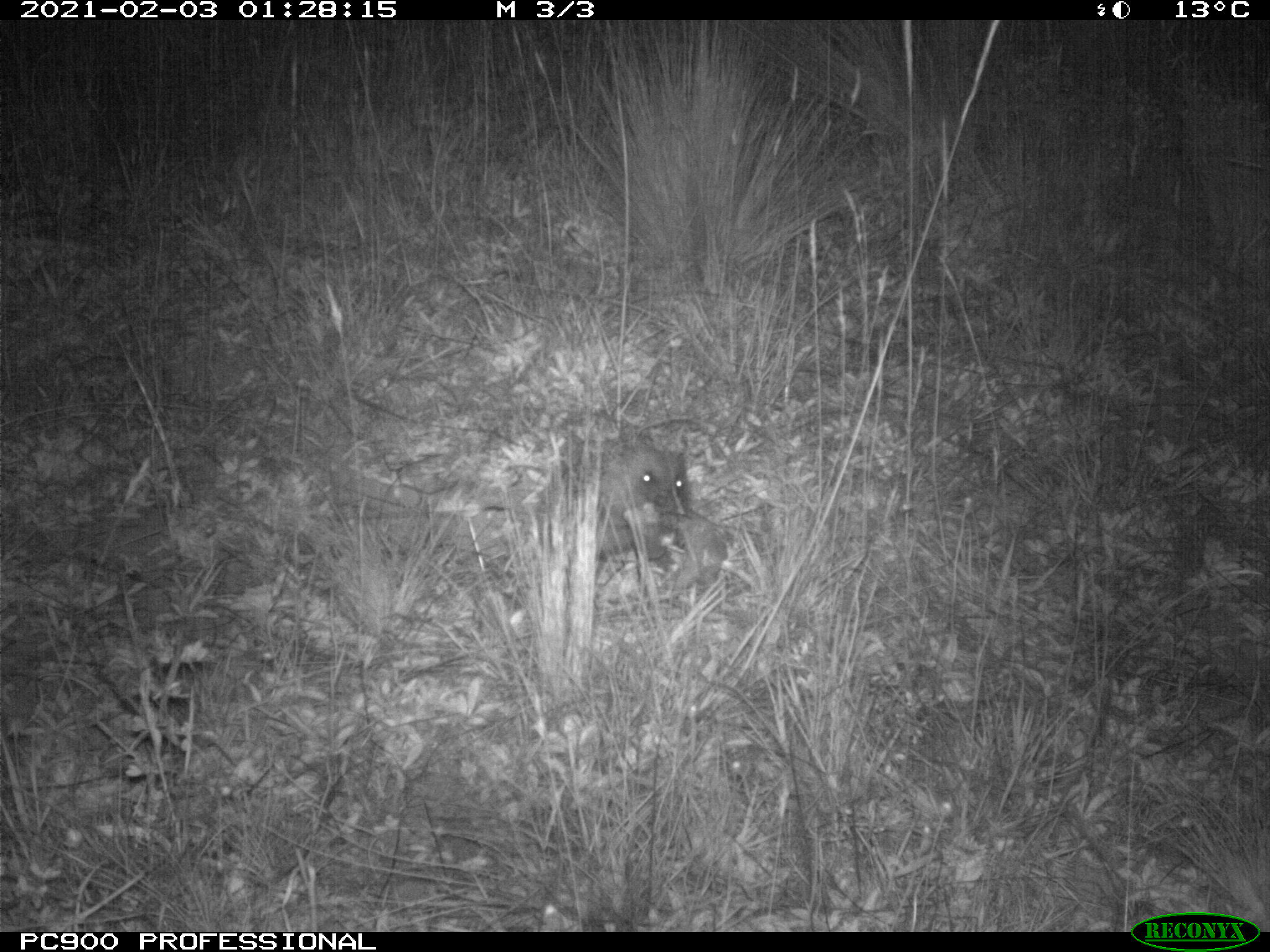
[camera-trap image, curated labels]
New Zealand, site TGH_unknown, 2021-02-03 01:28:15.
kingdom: Animalia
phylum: Chordata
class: Mammalia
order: Eulipotyphla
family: Erinaceidae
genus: Erinaceus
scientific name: Erinaceus europaeus europaeus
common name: european hedgehog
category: hedgehog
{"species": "hedgehog (european hedgehog) (Erinaceus europaeus europaeus)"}